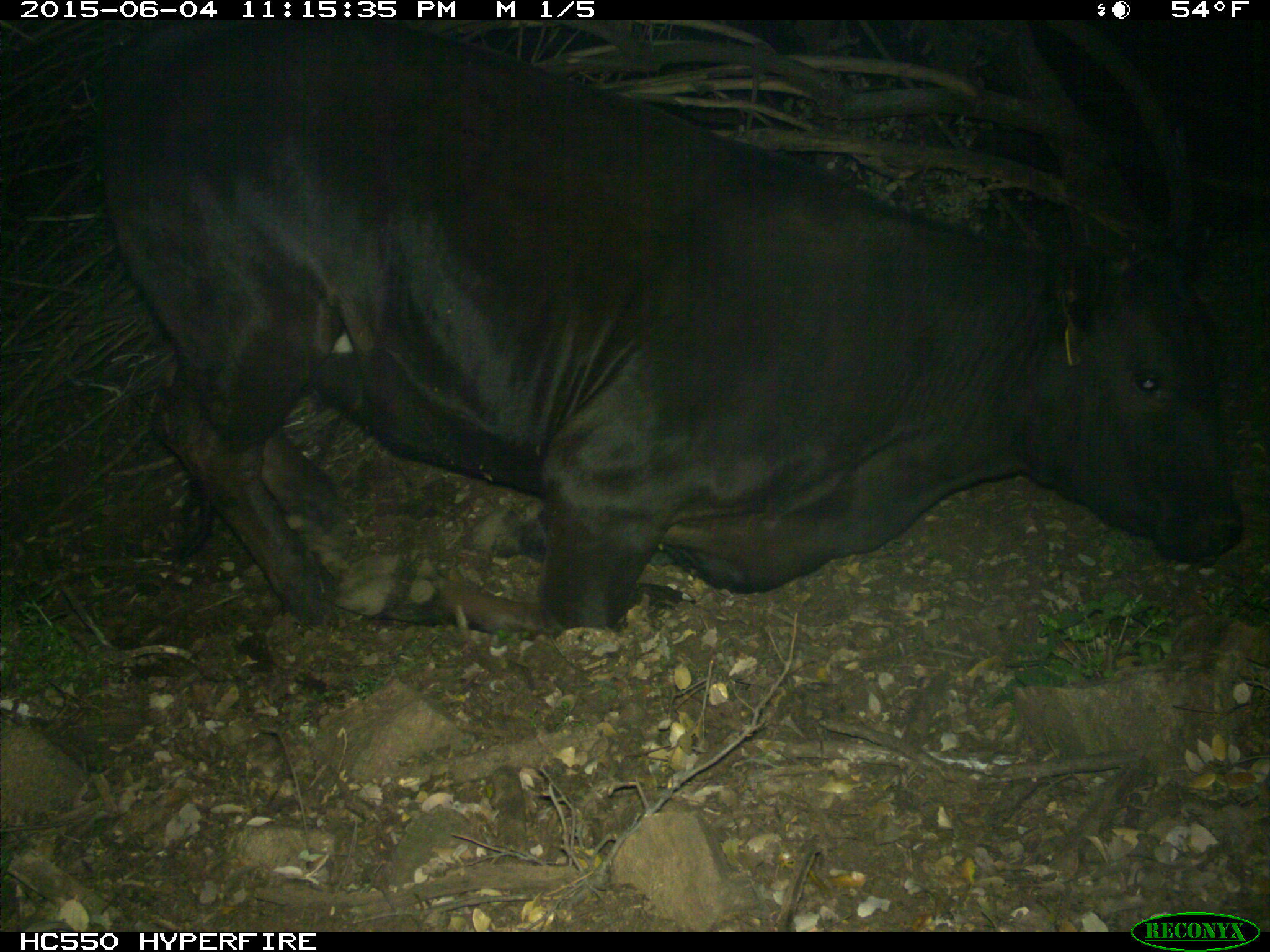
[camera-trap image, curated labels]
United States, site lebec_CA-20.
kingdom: Animalia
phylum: Chordata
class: Mammalia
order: Artiodactyla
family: Bovidae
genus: Bos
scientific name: Bos taurus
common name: domestic cow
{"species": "Bos taurus (domestic cow)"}